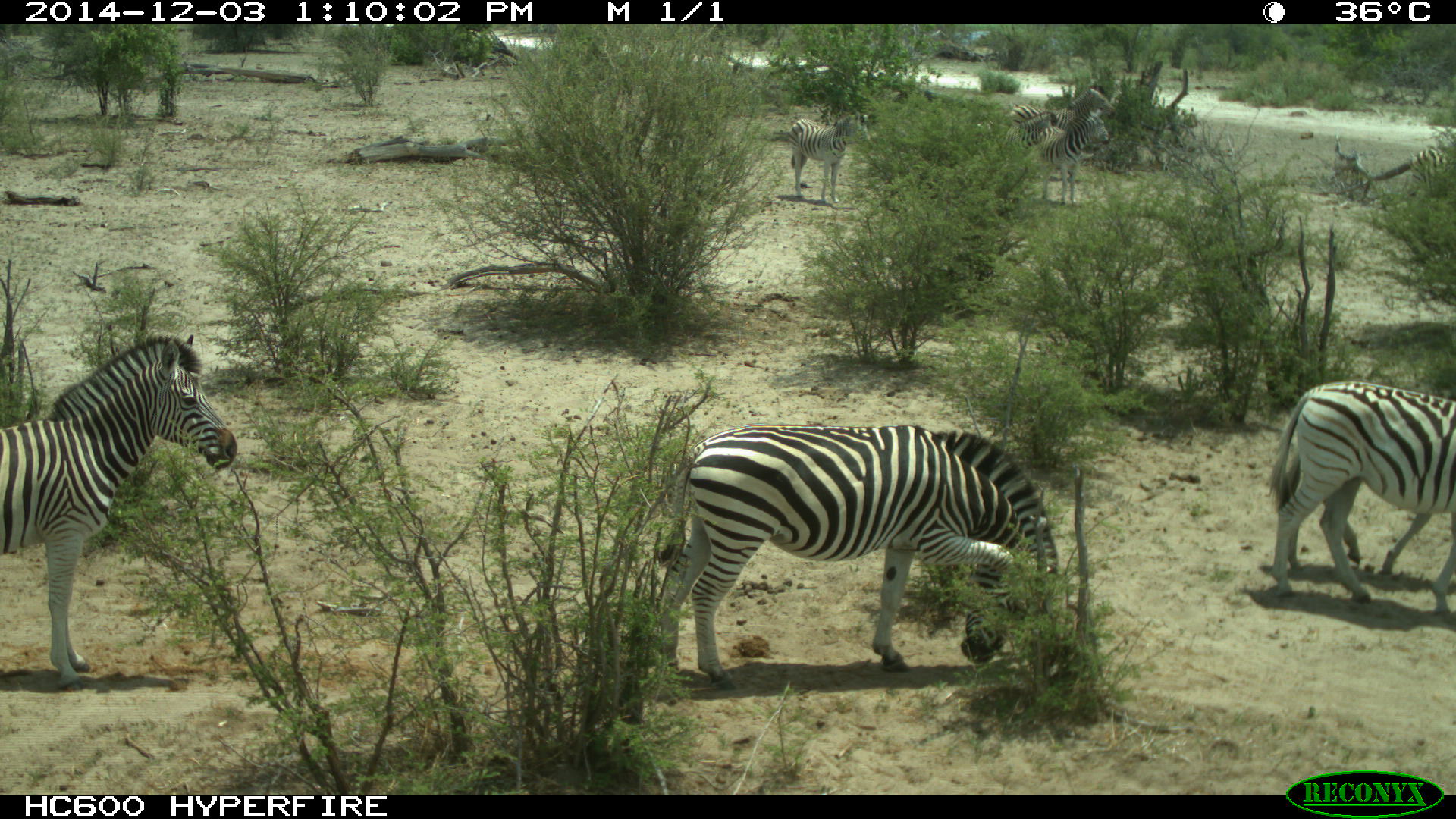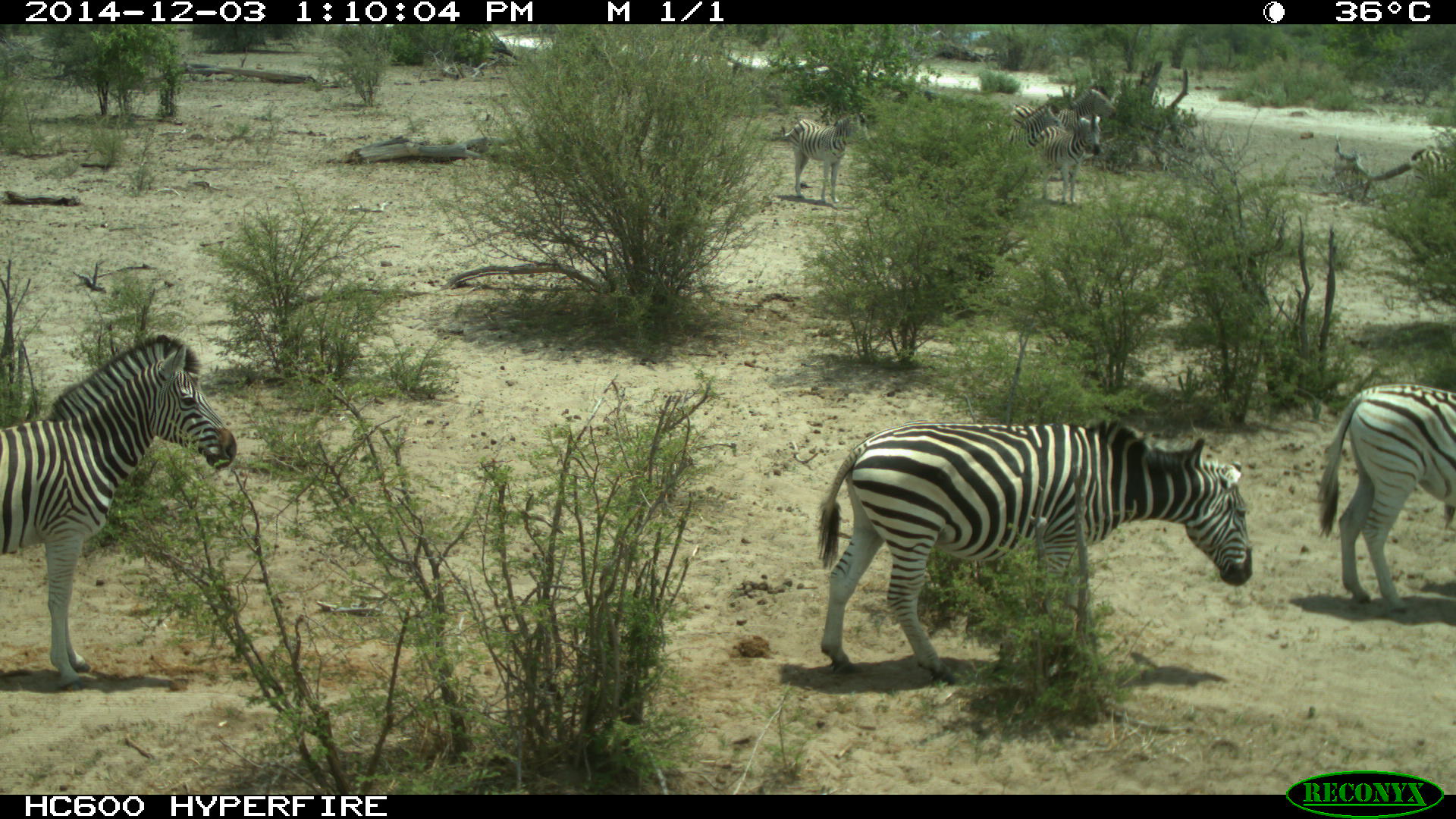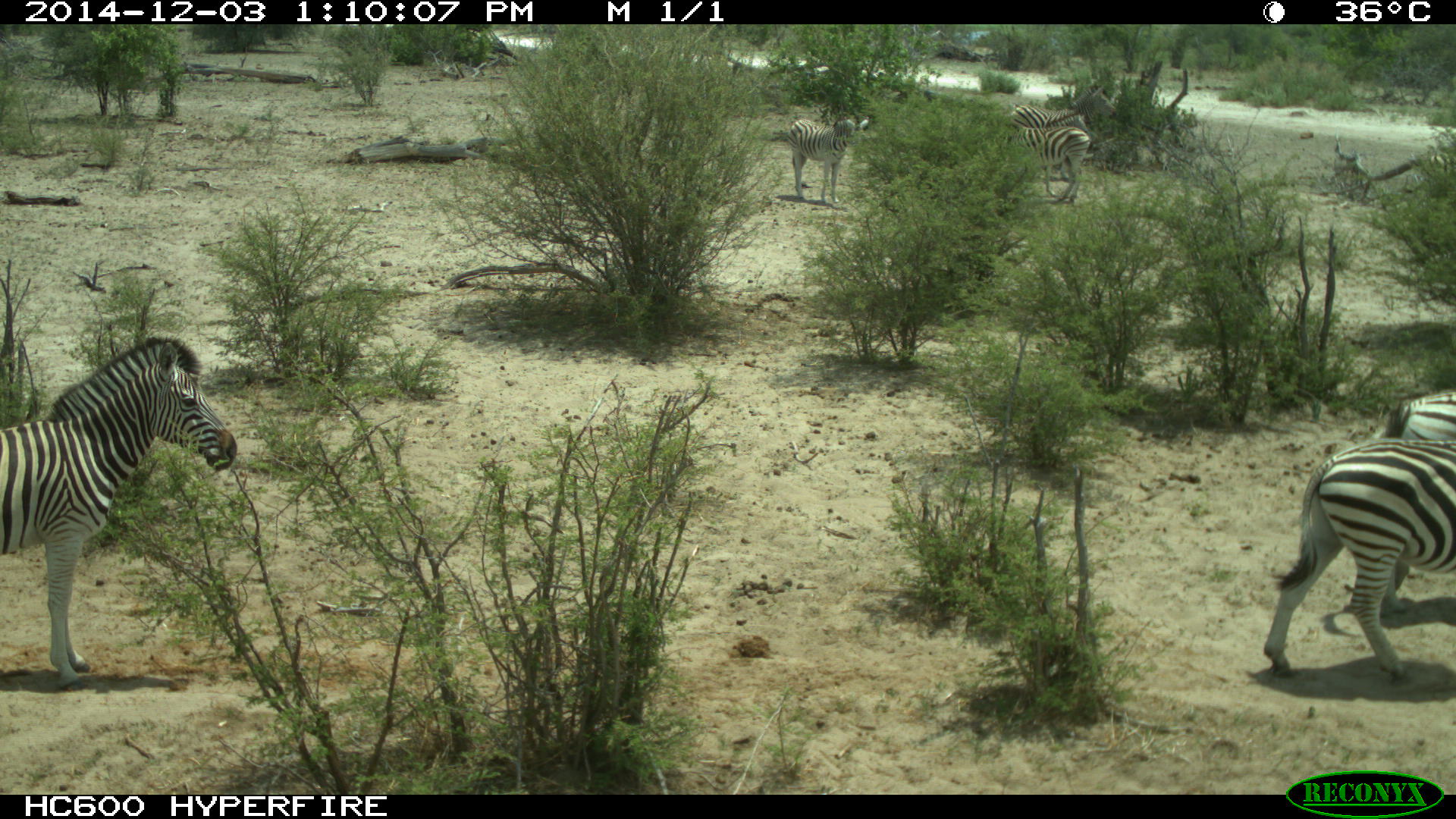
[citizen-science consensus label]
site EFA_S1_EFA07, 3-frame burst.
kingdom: Animalia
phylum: Chordata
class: Mammalia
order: Perissodactyla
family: Equidae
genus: Equus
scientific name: Equus quagga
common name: plains zebra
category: zebraplains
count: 8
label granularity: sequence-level